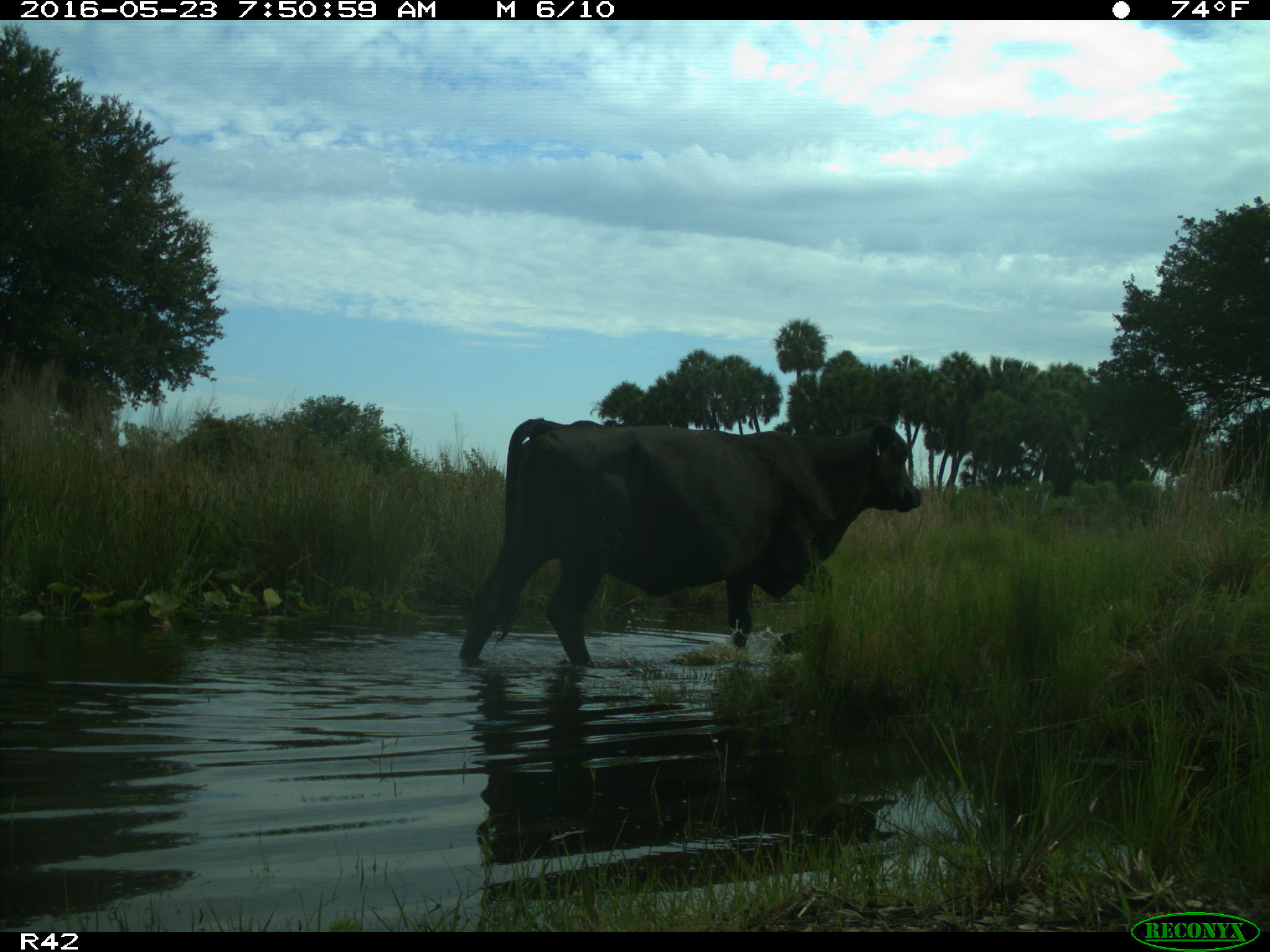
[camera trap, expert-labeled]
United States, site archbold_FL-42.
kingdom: Animalia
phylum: Chordata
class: Mammalia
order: Artiodactyla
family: Bovidae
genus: Bos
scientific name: Bos taurus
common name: domestic cow